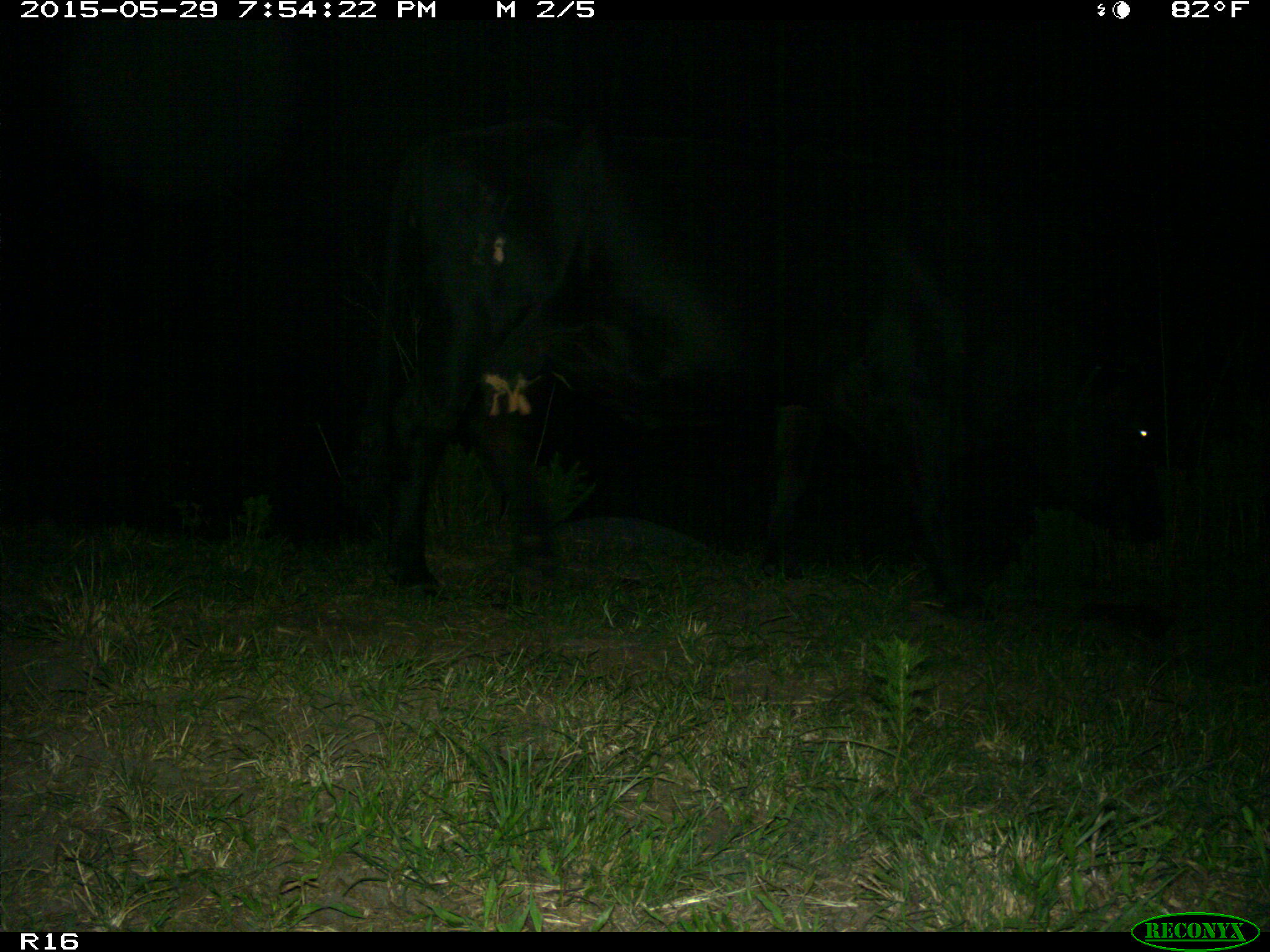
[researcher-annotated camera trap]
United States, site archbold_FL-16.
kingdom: Animalia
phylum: Chordata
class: Mammalia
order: Artiodactyla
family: Bovidae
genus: Bos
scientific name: Bos taurus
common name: domestic cow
Bos taurus (domestic cow).